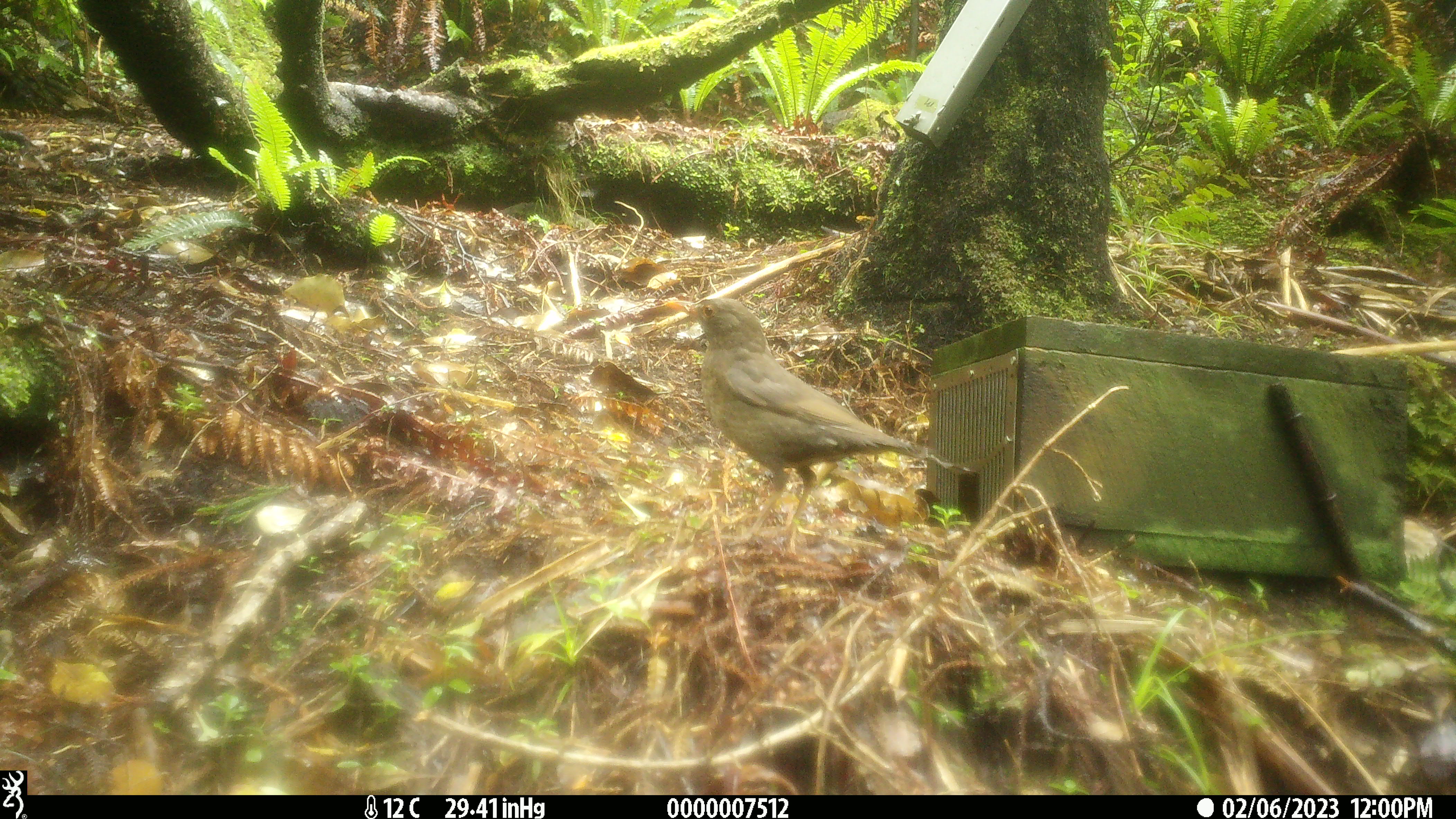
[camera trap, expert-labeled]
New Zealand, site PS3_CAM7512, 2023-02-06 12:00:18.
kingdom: Animalia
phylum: Chordata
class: Aves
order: Passeriformes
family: Turdidae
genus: Turdus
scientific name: Turdus merula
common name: eurasian blackbird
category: blackbird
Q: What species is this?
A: Blackbird (eurasian blackbird) (Turdus merula).